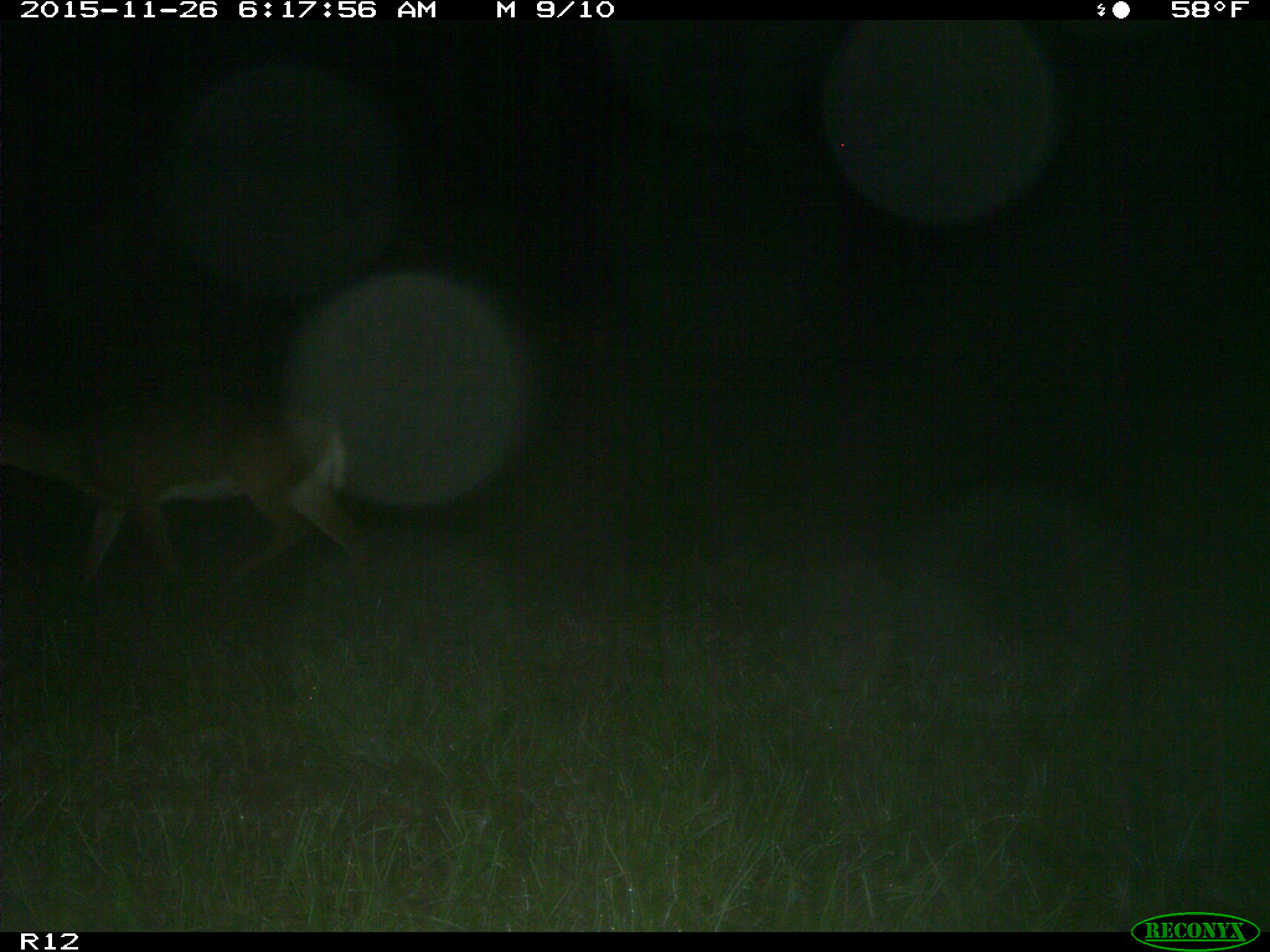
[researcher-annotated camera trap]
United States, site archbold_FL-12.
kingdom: Animalia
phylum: Chordata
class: Mammalia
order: Artiodactyla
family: Cervidae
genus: Odocoileus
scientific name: Odocoileus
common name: deer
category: unidentified deer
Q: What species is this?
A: Unidentified deer (deer) (Odocoileus).